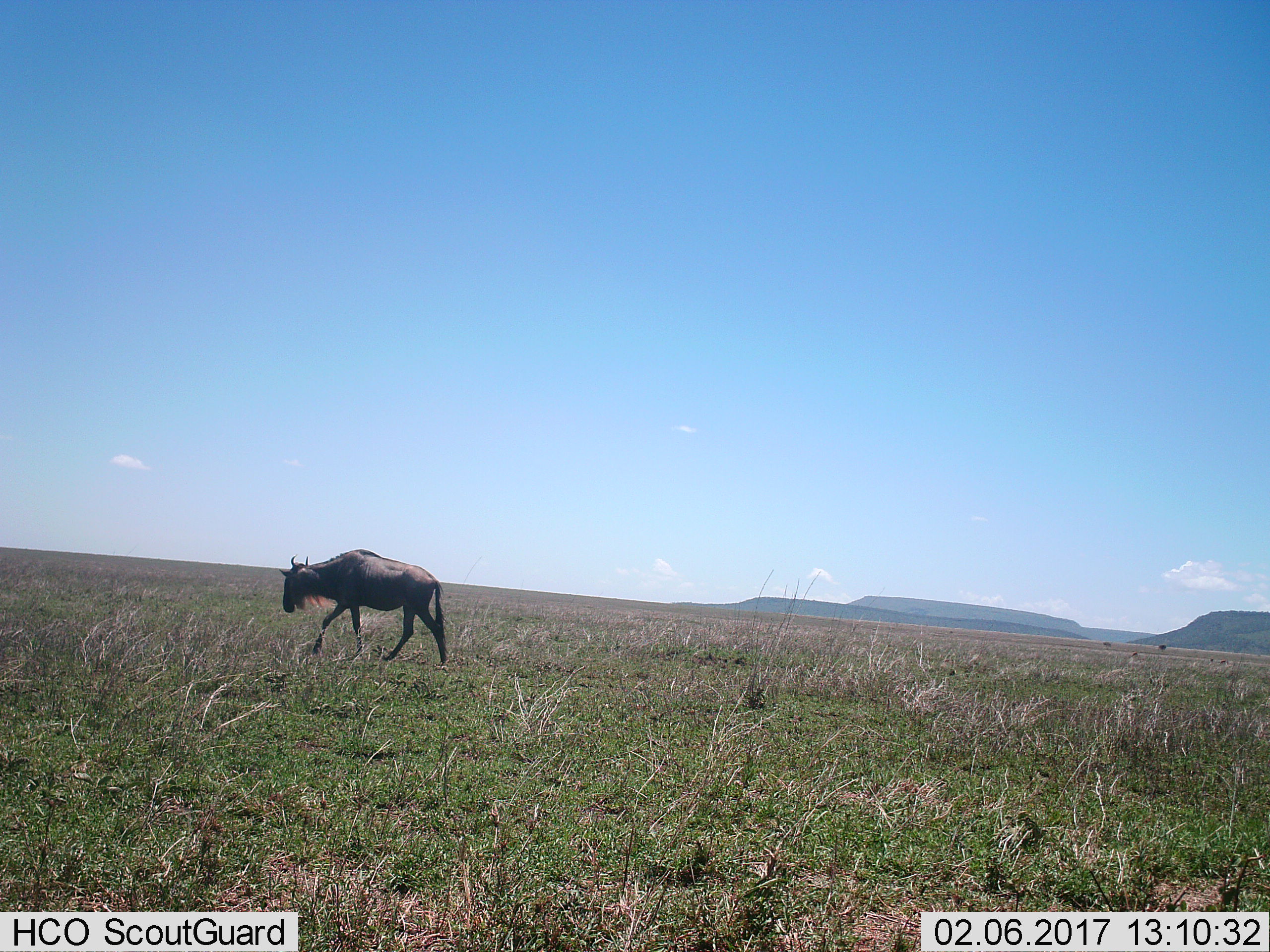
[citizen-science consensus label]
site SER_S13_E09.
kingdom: Animalia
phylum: Chordata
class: Mammalia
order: Artiodactyla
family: Bovidae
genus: Connochaetes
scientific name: Connochaetes taurinus taurinus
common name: blue wildebeest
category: wildebeestblue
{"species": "wildebeestblue (blue wildebeest) (Connochaetes taurinus taurinus)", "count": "1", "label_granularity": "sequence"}